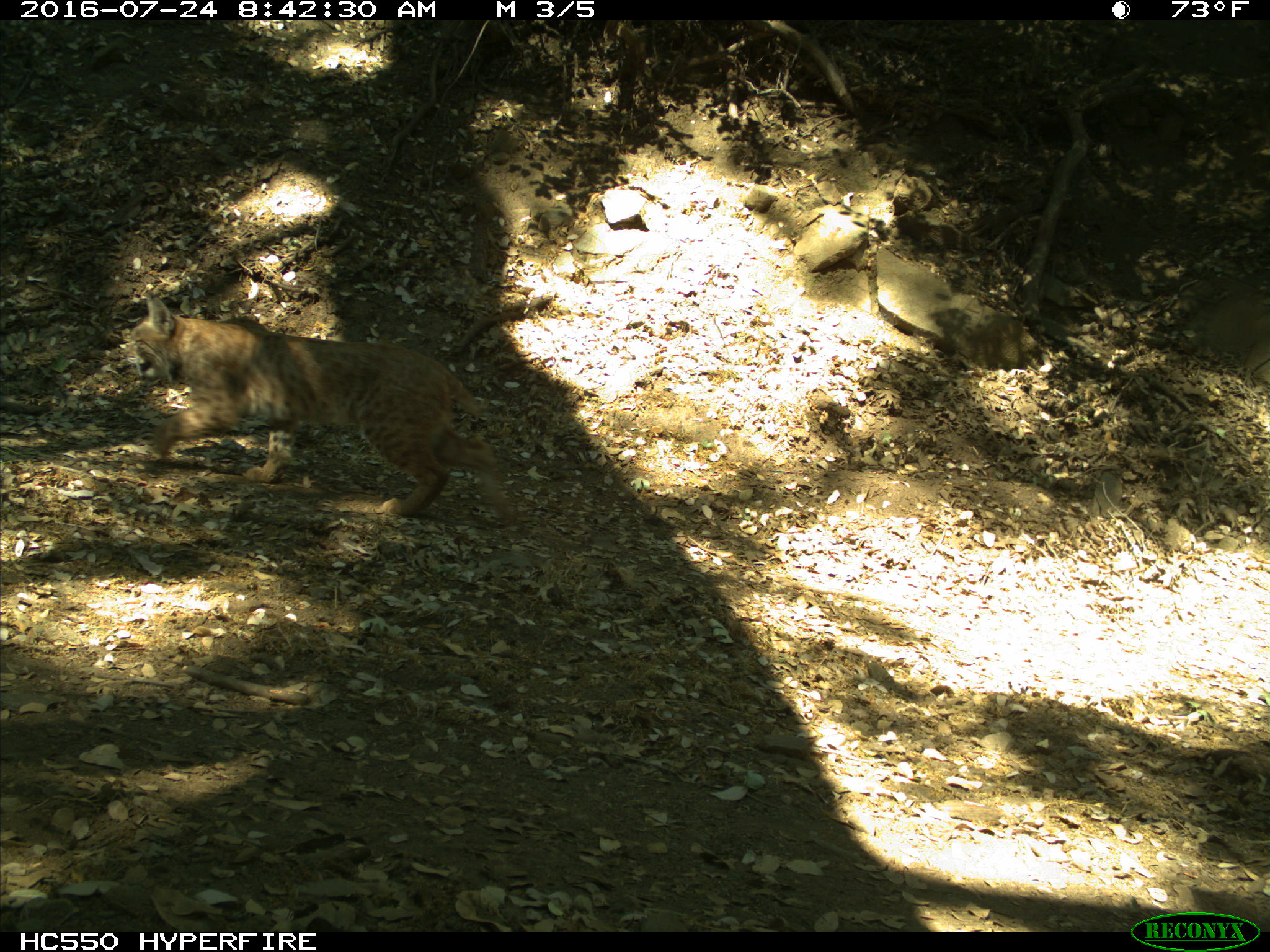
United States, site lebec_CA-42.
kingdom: Animalia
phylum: Chordata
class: Mammalia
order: Carnivora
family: Felidae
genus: Lynx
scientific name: Lynx rufus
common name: bobcat